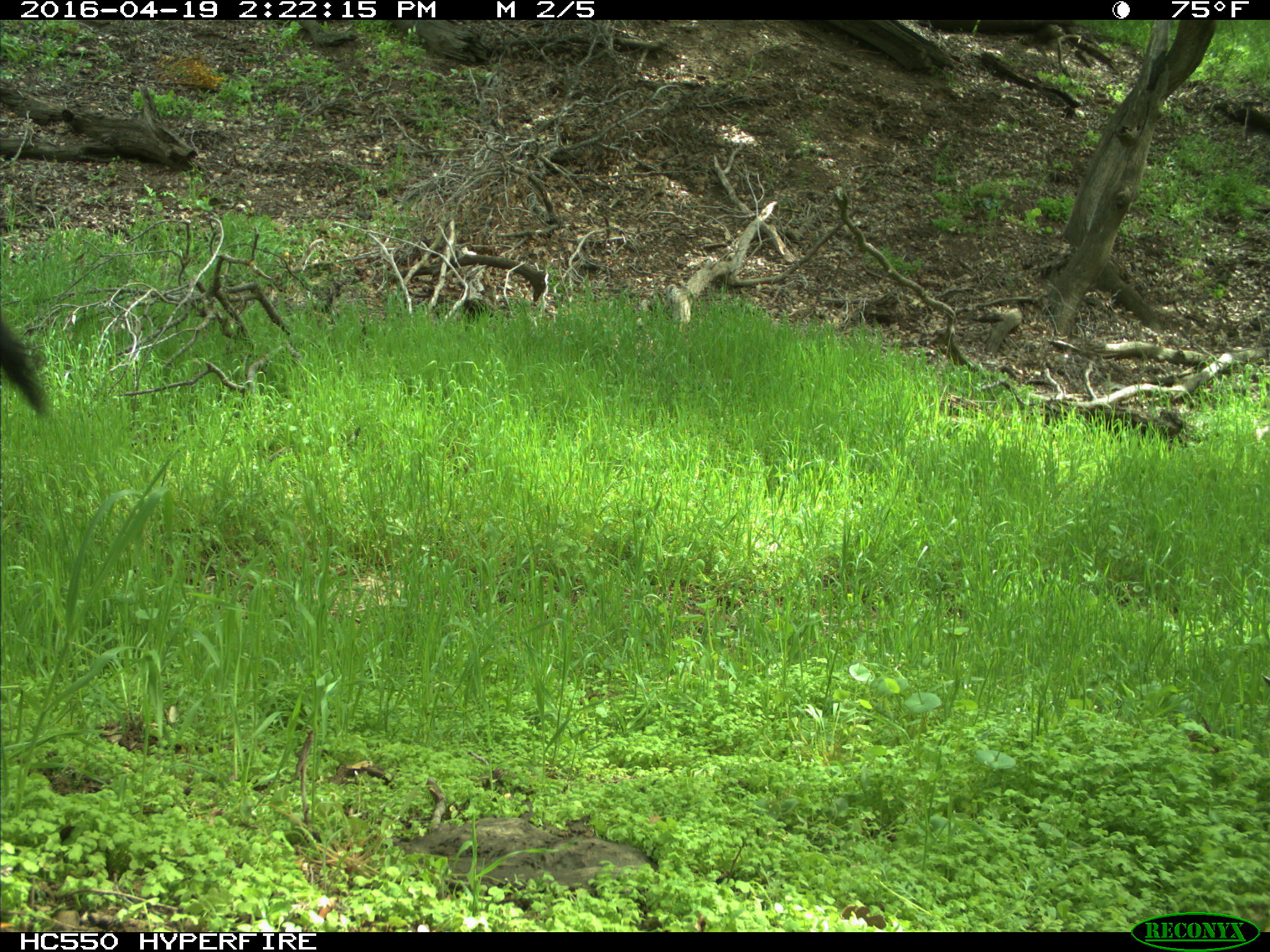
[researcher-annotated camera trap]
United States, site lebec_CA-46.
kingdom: Animalia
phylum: Chordata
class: Mammalia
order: Artiodactyla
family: Bovidae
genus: Bos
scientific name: Bos taurus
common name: domestic cow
Bos taurus (domestic cow).